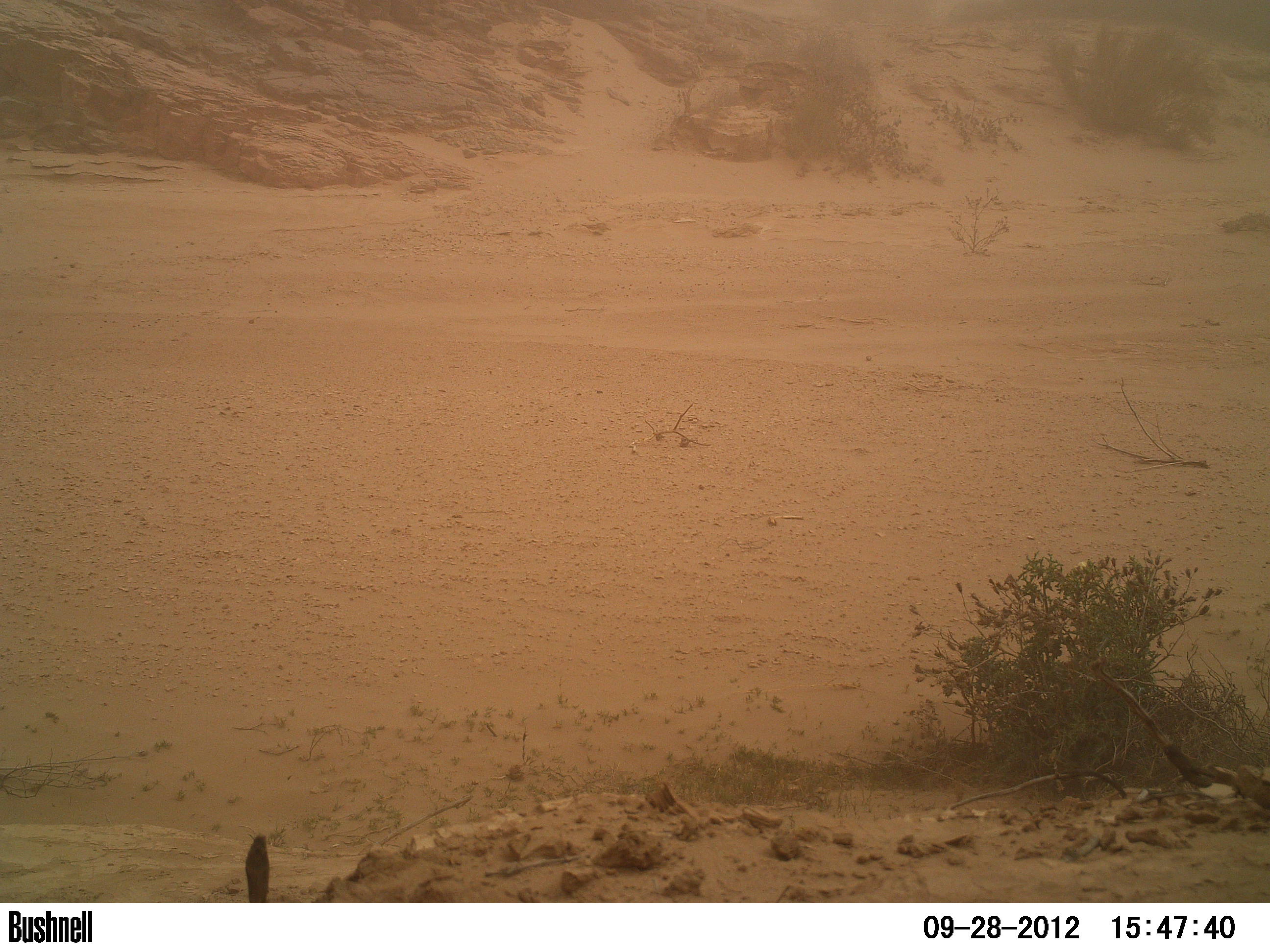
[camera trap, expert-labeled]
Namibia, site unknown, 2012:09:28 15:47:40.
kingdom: Animalia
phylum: Chordata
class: Aves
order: Struthioniformes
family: Struthionidae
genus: Struthio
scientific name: Struthio camelus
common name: common ostrich